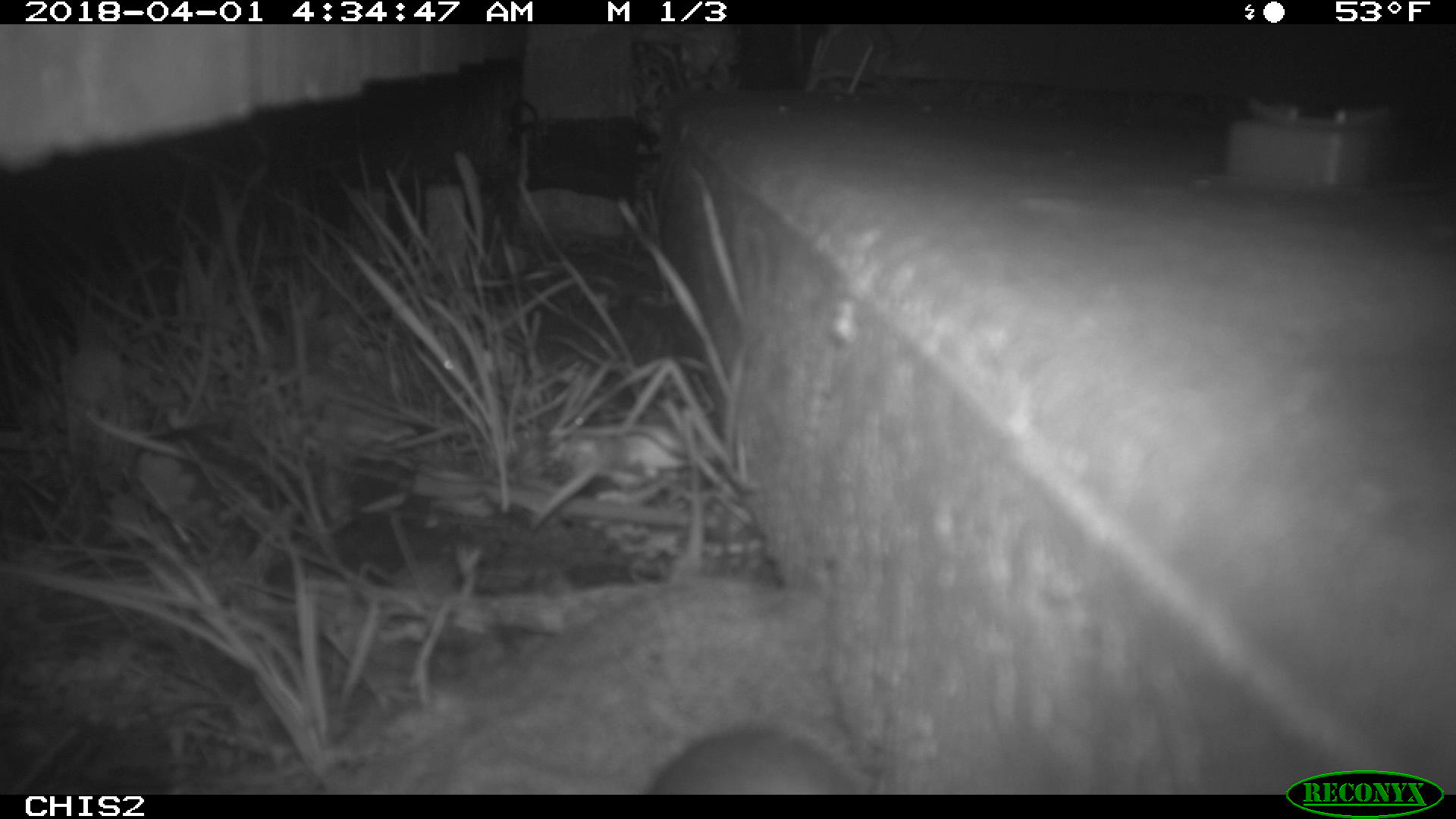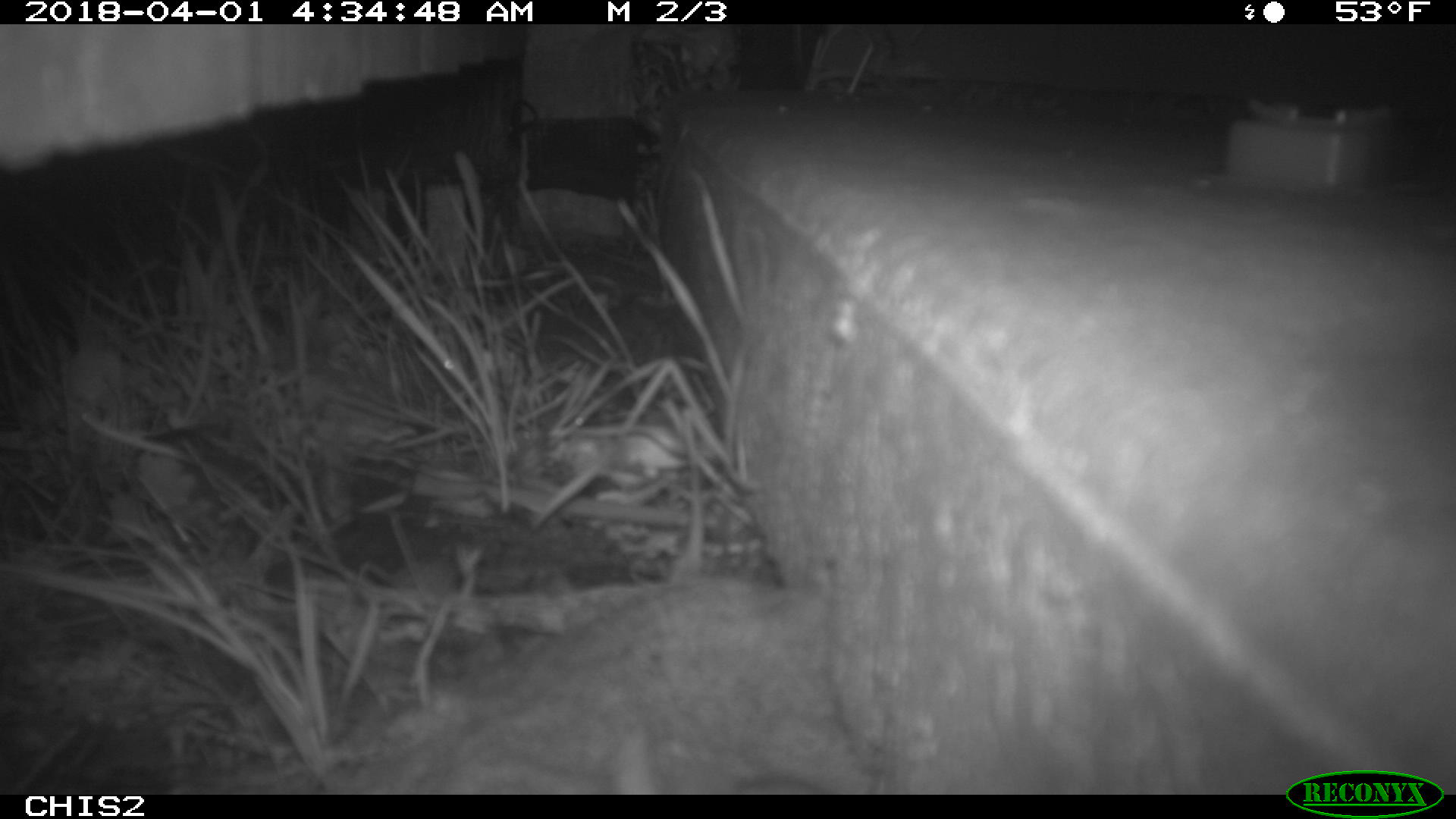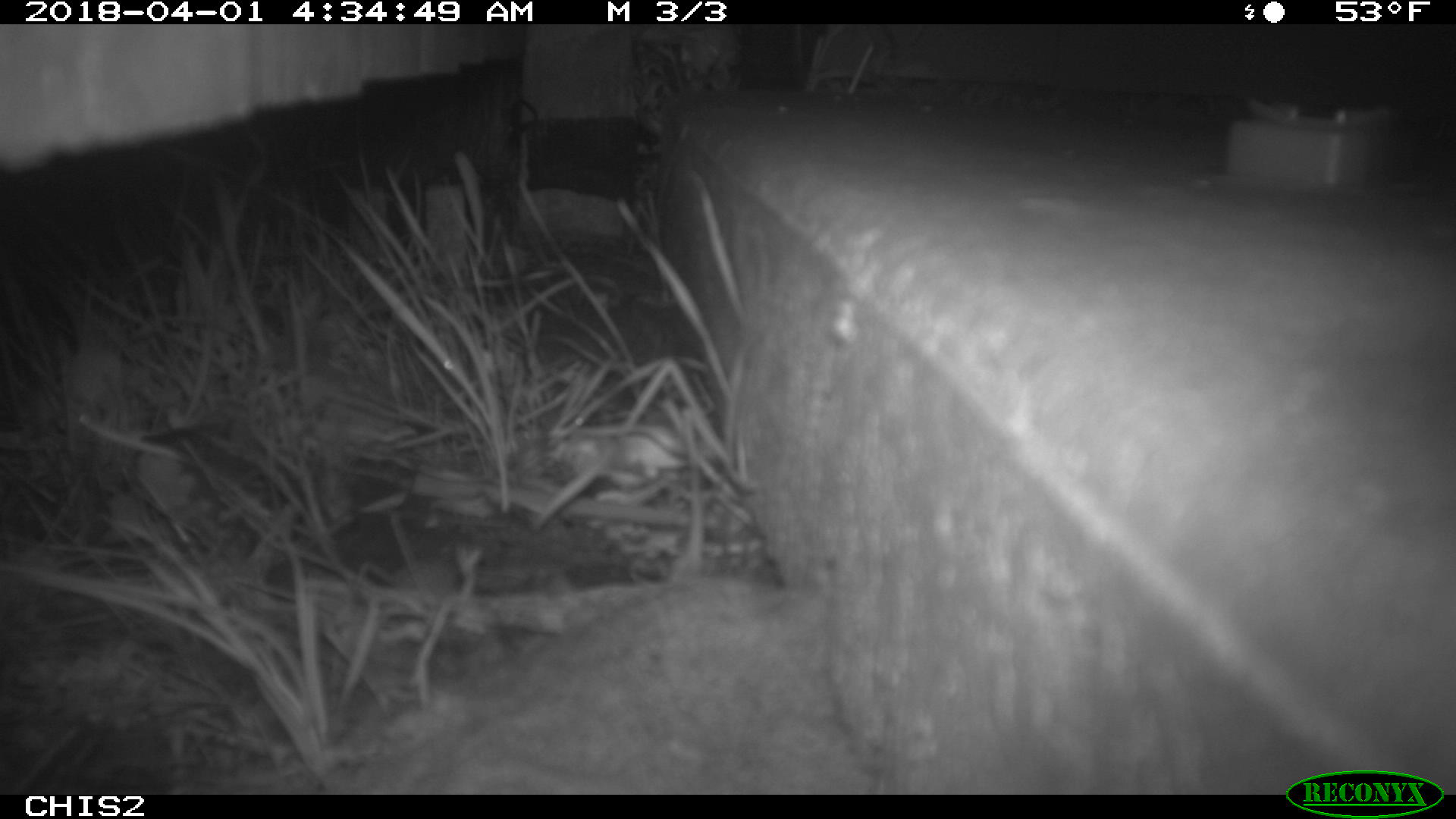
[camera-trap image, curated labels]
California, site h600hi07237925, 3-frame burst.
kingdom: Animalia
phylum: Chordata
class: Mammalia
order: Rodentia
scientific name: Rodentia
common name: rodent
Rodent (Rodentia).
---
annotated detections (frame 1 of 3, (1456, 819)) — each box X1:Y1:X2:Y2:
rodent: 650:726:864:793